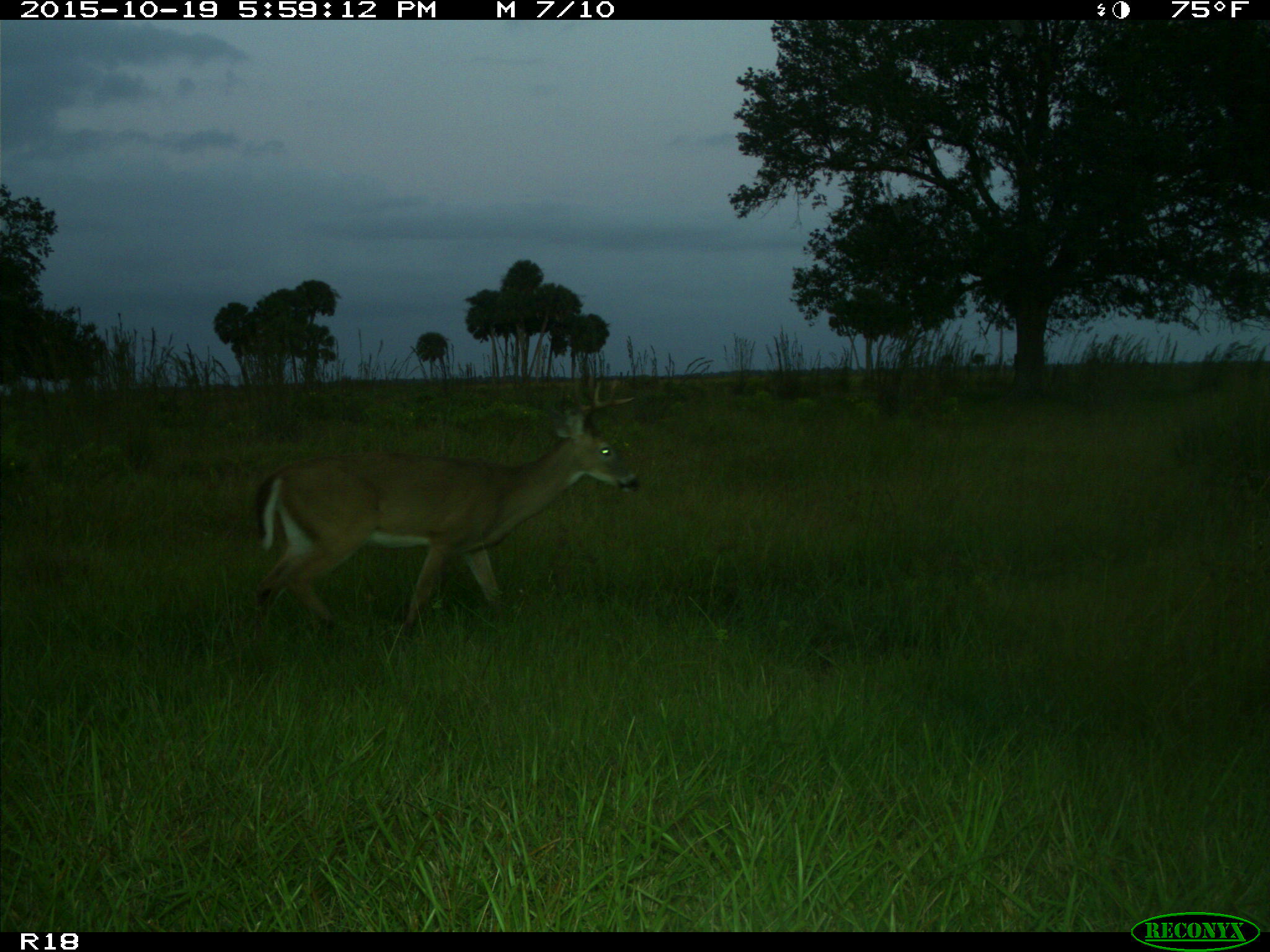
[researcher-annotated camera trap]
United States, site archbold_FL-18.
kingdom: Animalia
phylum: Chordata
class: Mammalia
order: Artiodactyla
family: Cervidae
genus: Odocoileus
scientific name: Odocoileus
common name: deer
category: unidentified deer